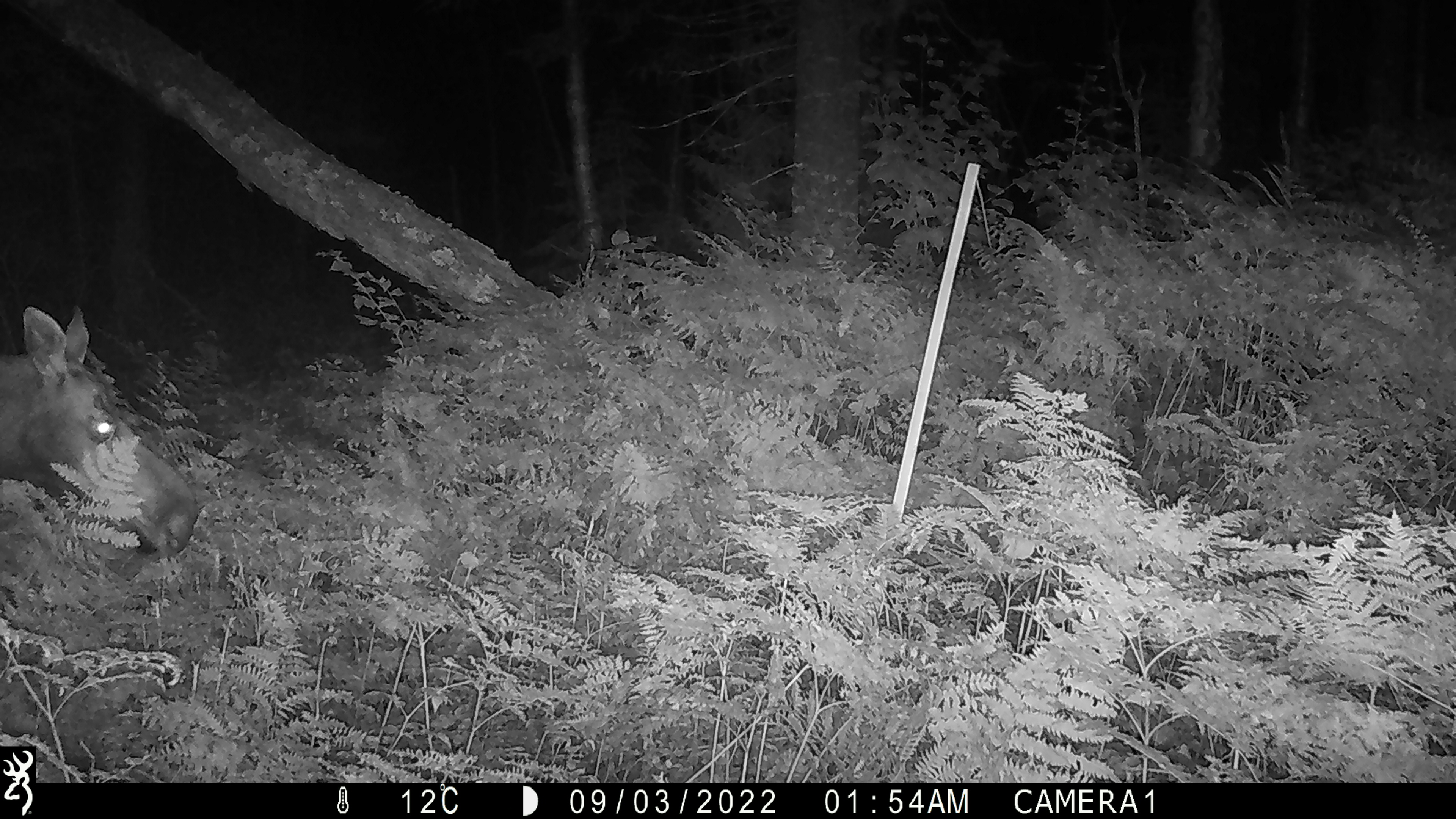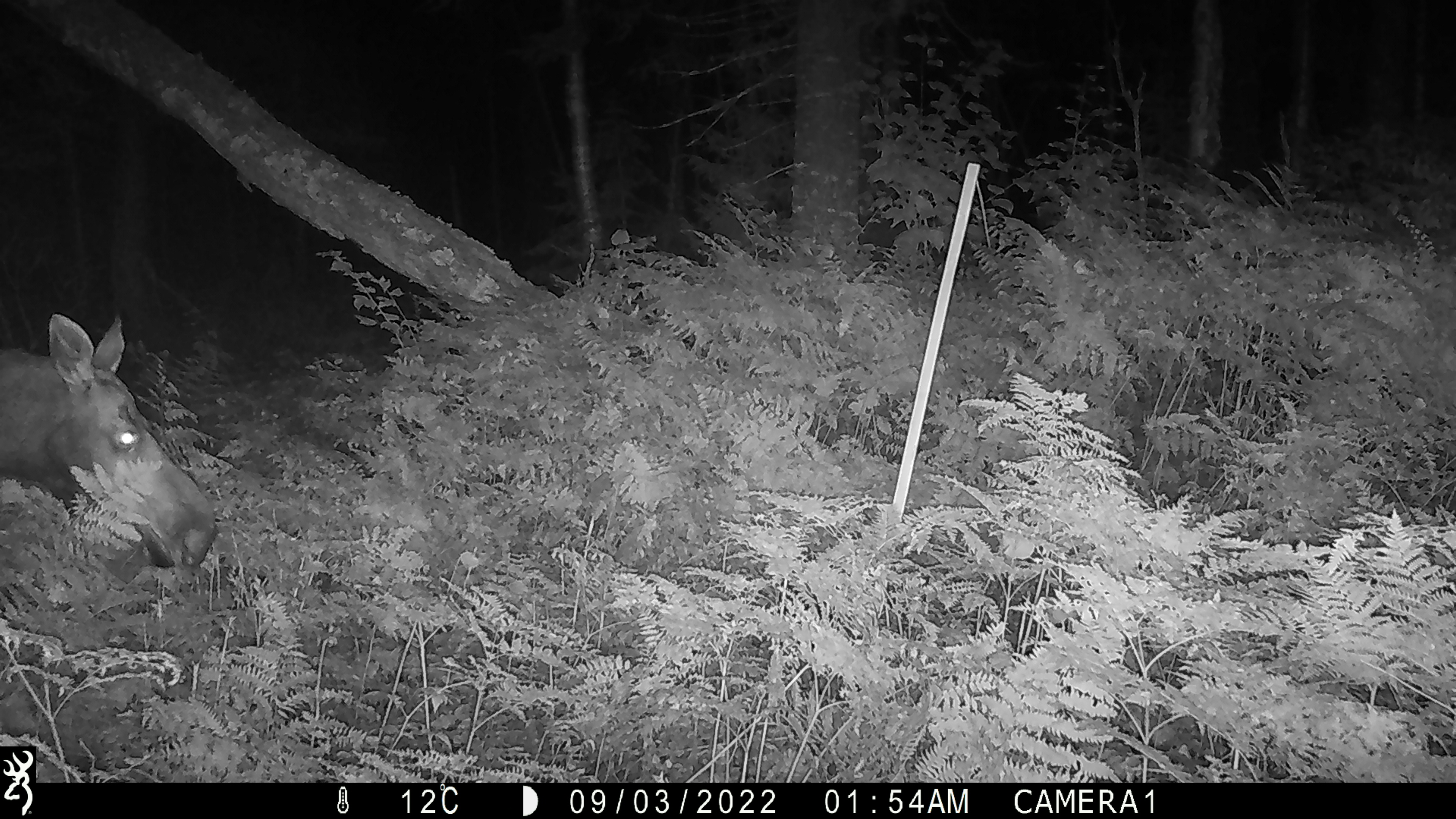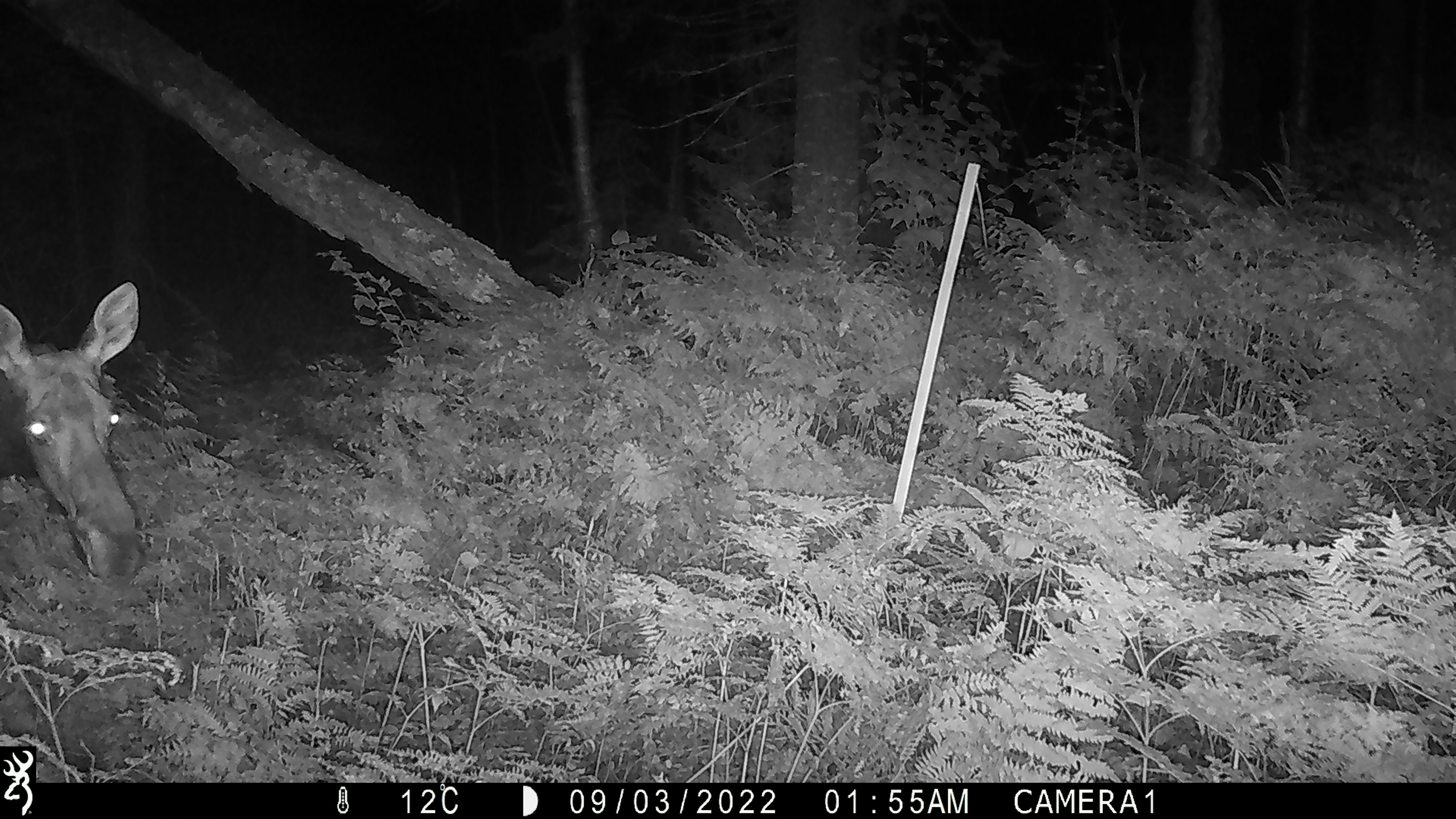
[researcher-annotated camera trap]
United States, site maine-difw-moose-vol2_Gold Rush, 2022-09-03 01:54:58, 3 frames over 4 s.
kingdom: Animalia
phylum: Chordata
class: Mammalia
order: Artiodactyla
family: Cervidae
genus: Alces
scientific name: Alces alces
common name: moose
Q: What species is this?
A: Moose (Alces alces).